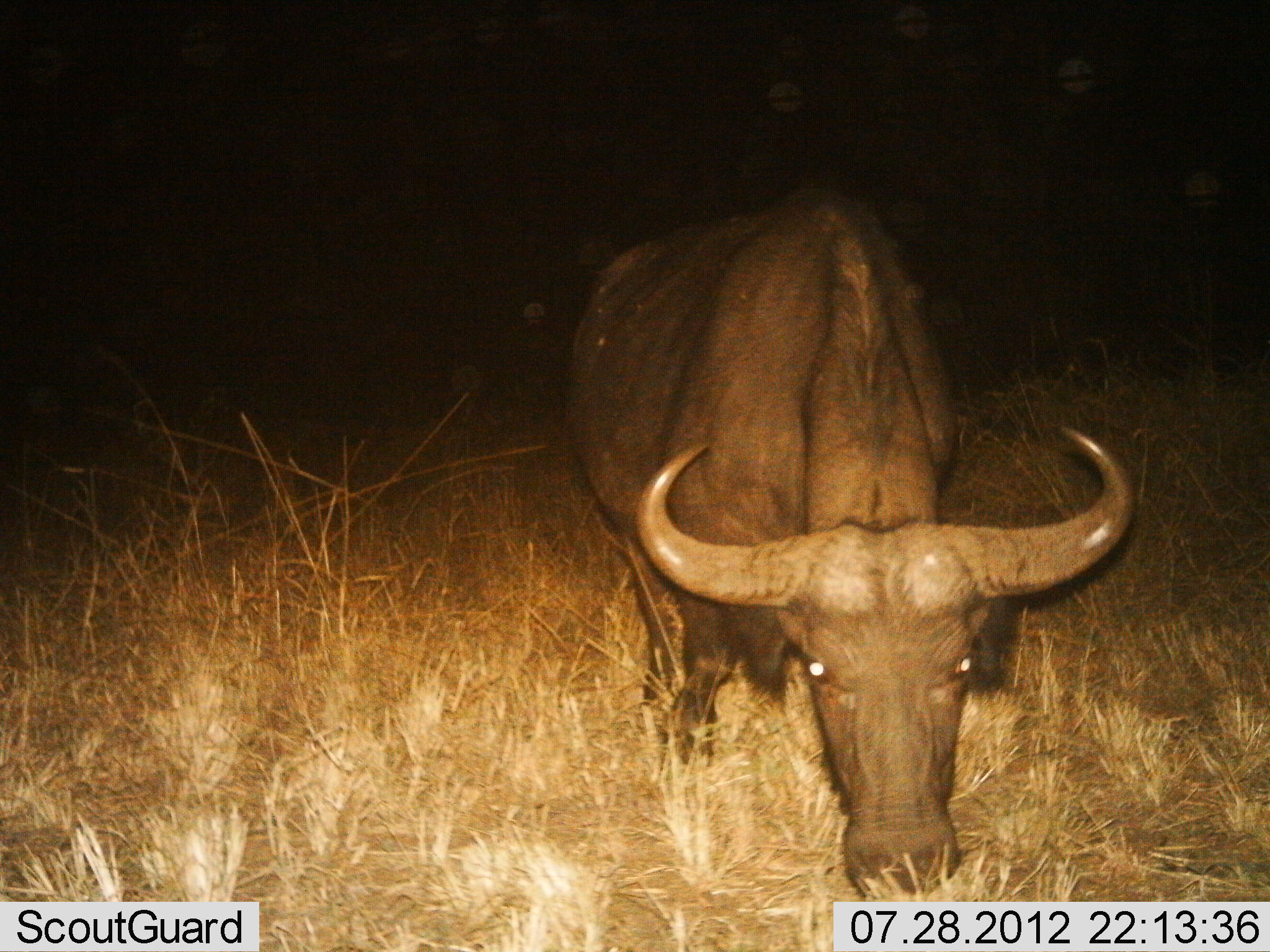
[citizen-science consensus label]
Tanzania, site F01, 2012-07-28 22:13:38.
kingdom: Animalia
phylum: Chordata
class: Mammalia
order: Artiodactyla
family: Bovidae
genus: Syncerus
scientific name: Syncerus caffer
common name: cape buffalo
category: buffalo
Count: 1.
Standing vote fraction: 30%.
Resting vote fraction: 0%.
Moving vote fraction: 0%.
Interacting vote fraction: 0%.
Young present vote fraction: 0%.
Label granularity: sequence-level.